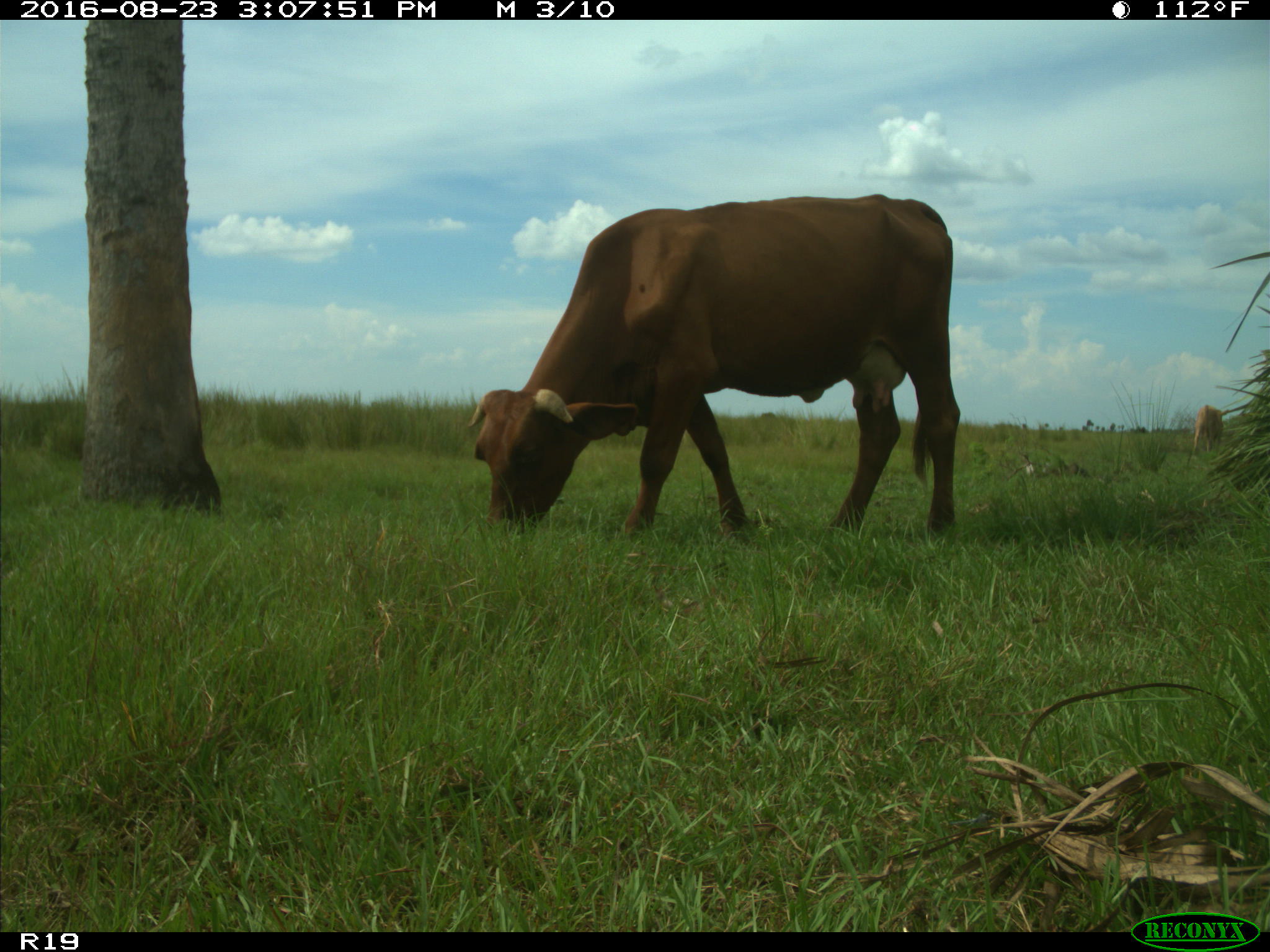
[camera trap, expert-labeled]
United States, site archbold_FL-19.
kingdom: Animalia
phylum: Chordata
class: Mammalia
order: Artiodactyla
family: Bovidae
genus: Bos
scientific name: Bos taurus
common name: domestic cow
Bos taurus (domestic cow).